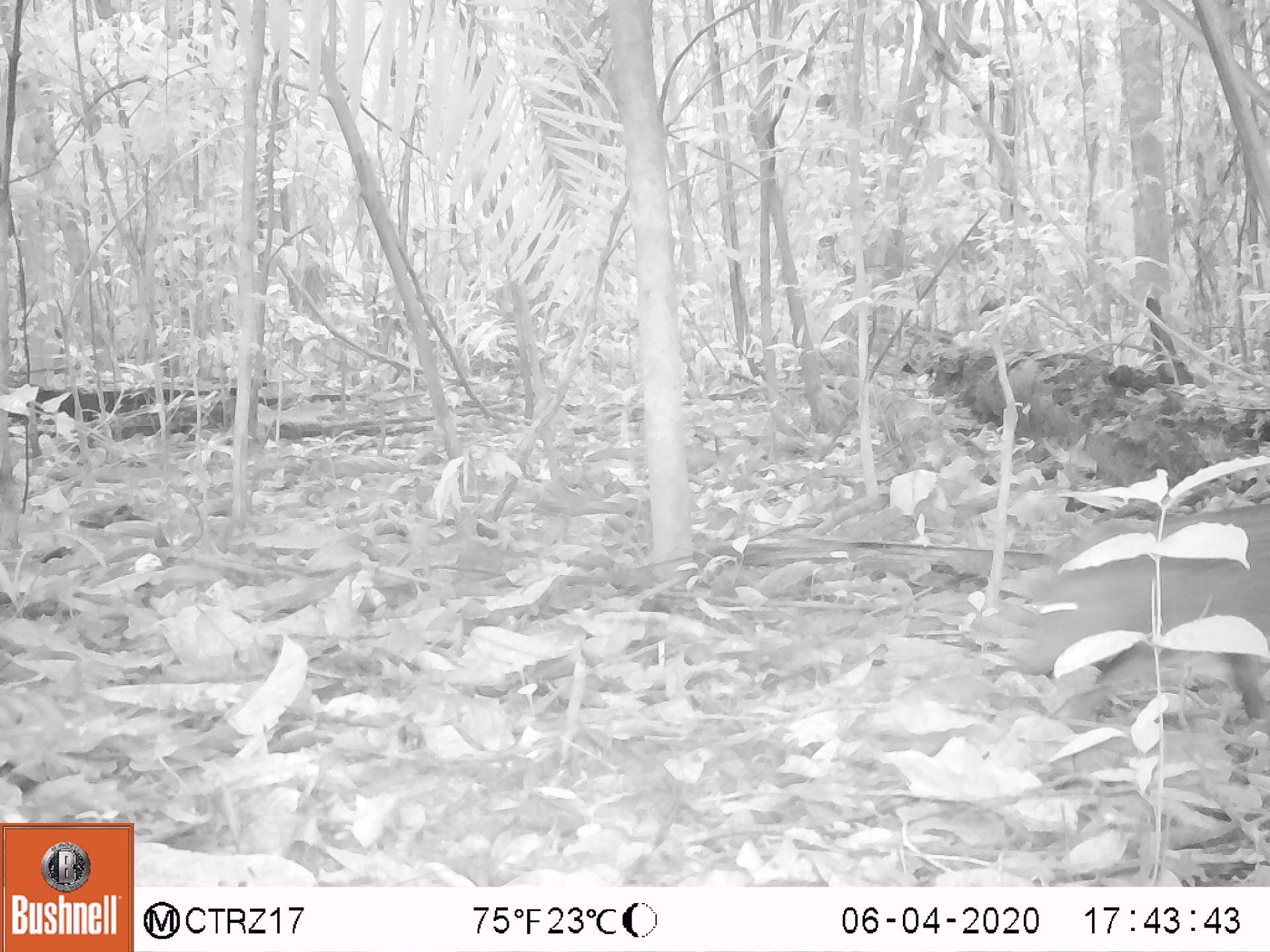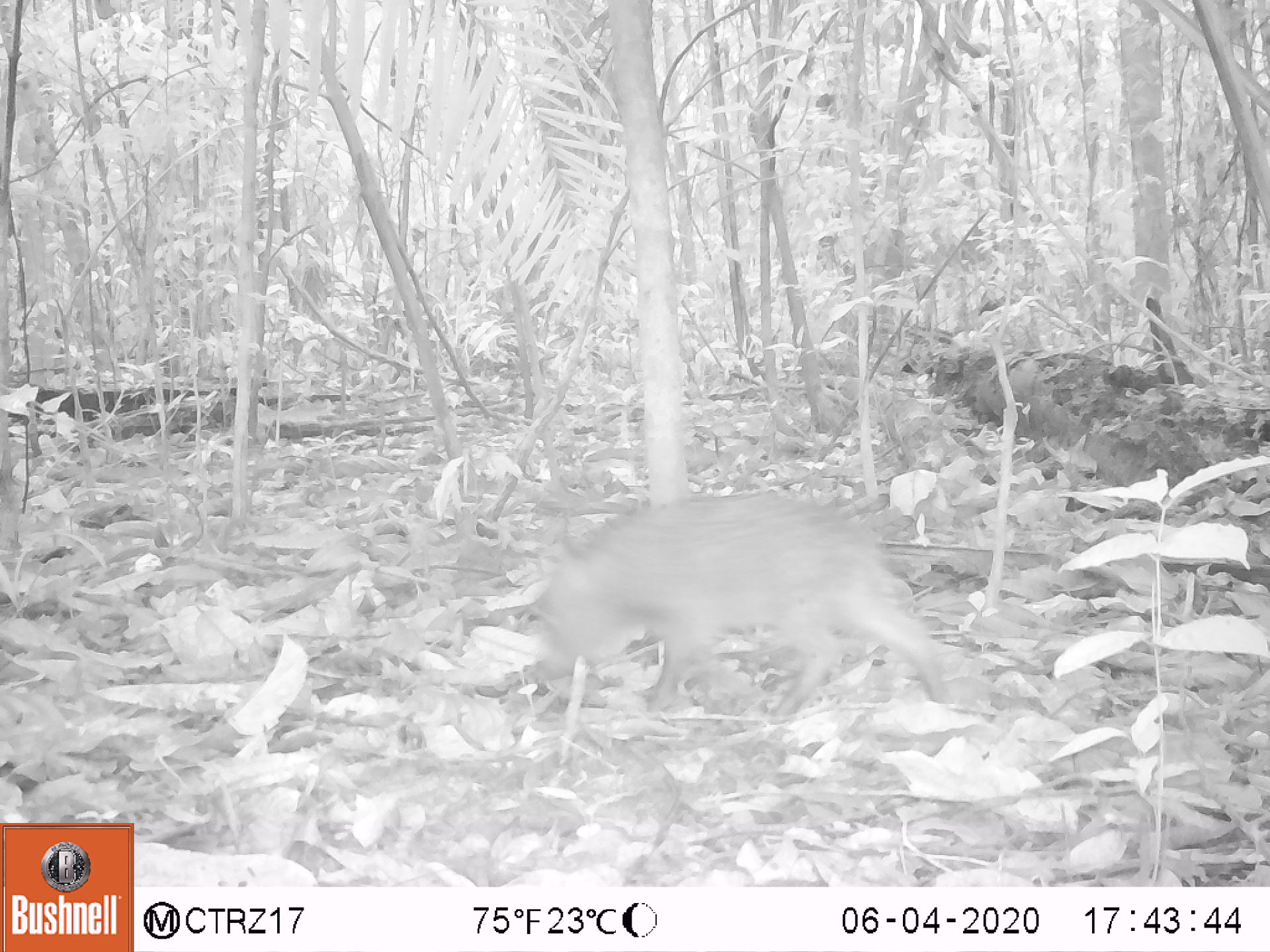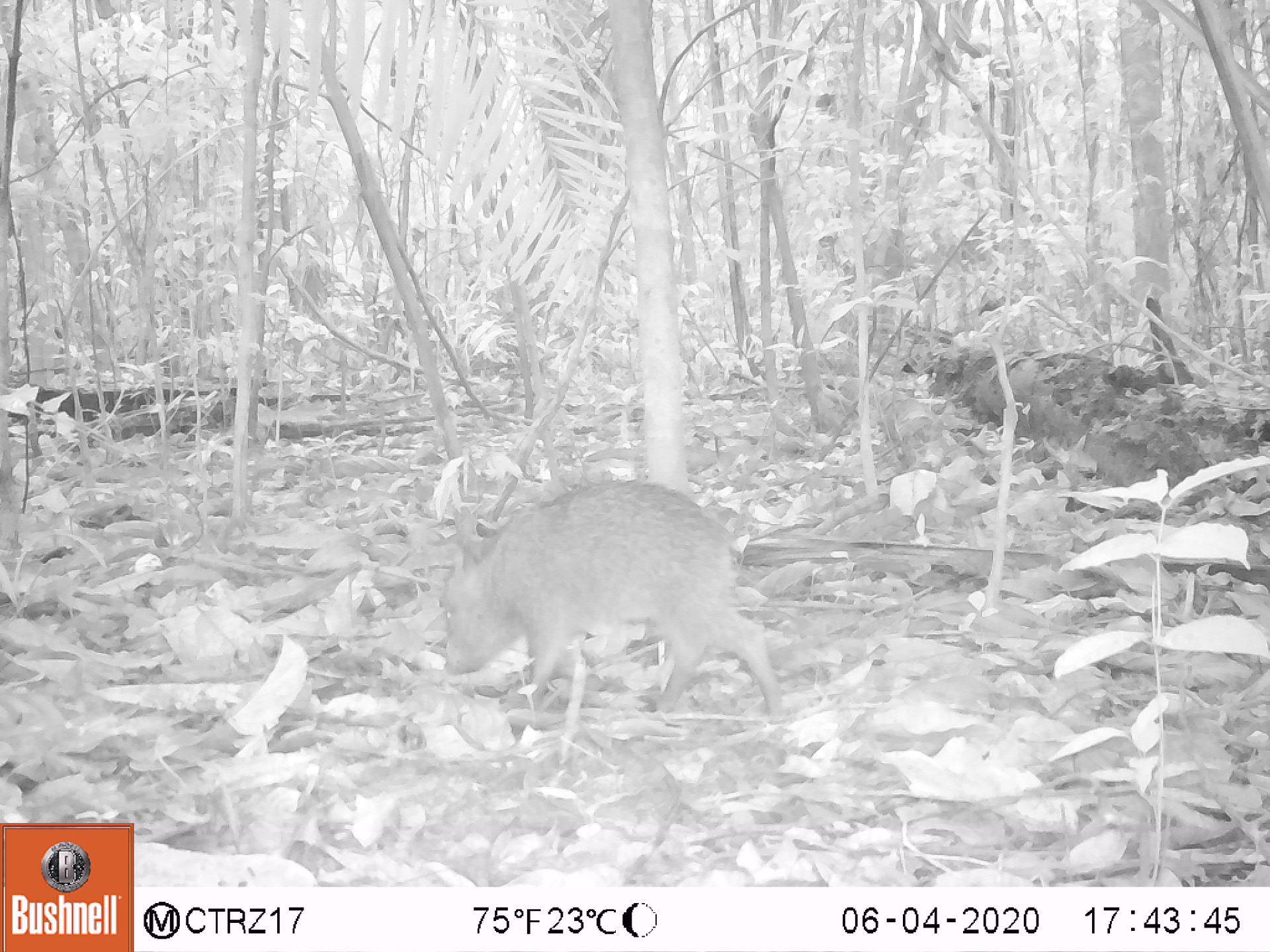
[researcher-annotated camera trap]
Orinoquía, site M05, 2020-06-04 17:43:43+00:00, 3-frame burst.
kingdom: Animalia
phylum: Chordata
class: Mammalia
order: Artiodactyla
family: Tayassuidae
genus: Pecari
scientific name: Pecari tajacu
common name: collared peccary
Collared peccary (Pecari tajacu).